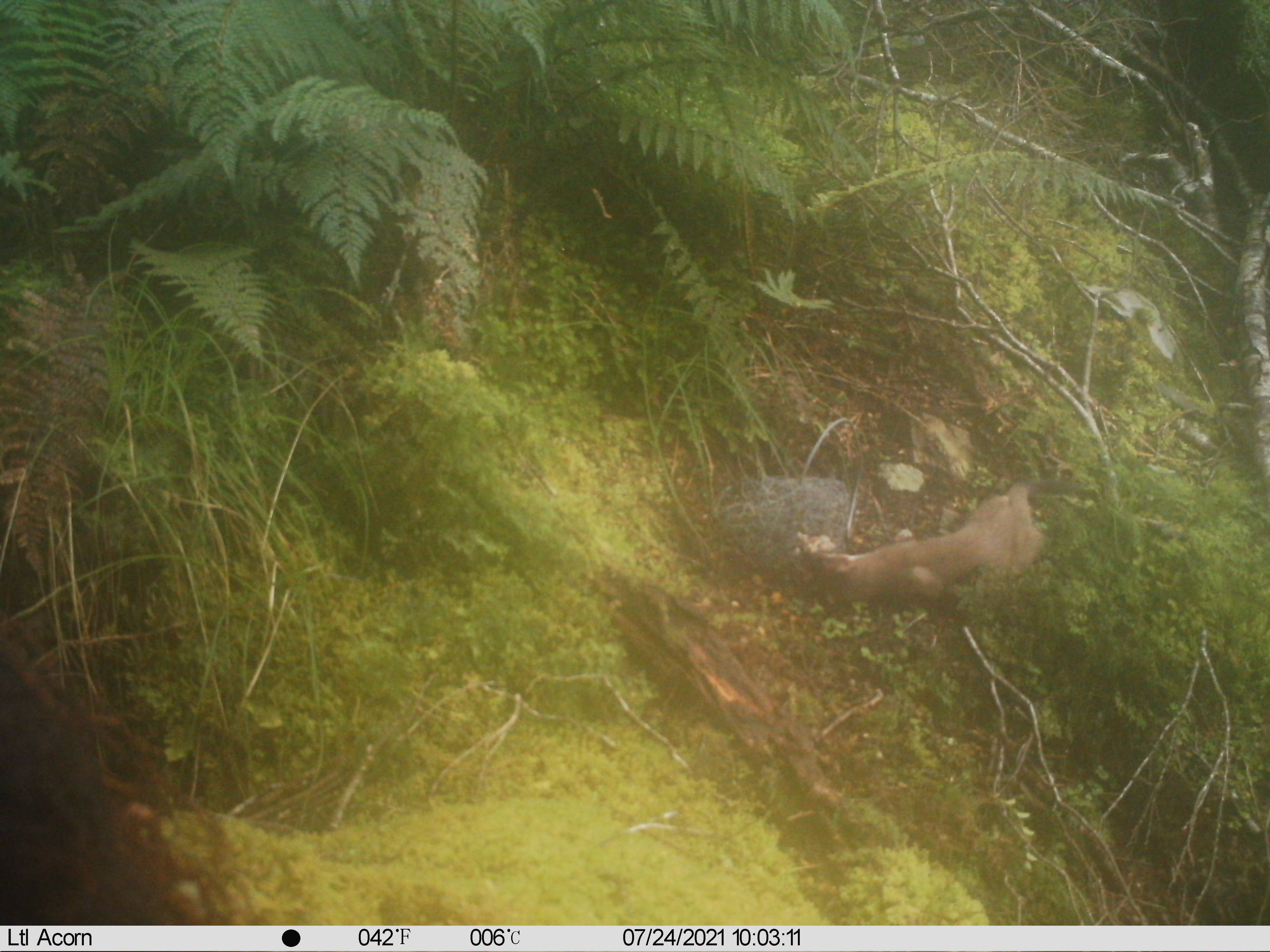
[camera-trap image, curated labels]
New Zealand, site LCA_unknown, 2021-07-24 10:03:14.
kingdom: Animalia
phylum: Chordata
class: Mammalia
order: Carnivora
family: Mustelidae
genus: Mustela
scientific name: Mustela erminea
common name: stoat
Stoat (Mustela erminea).